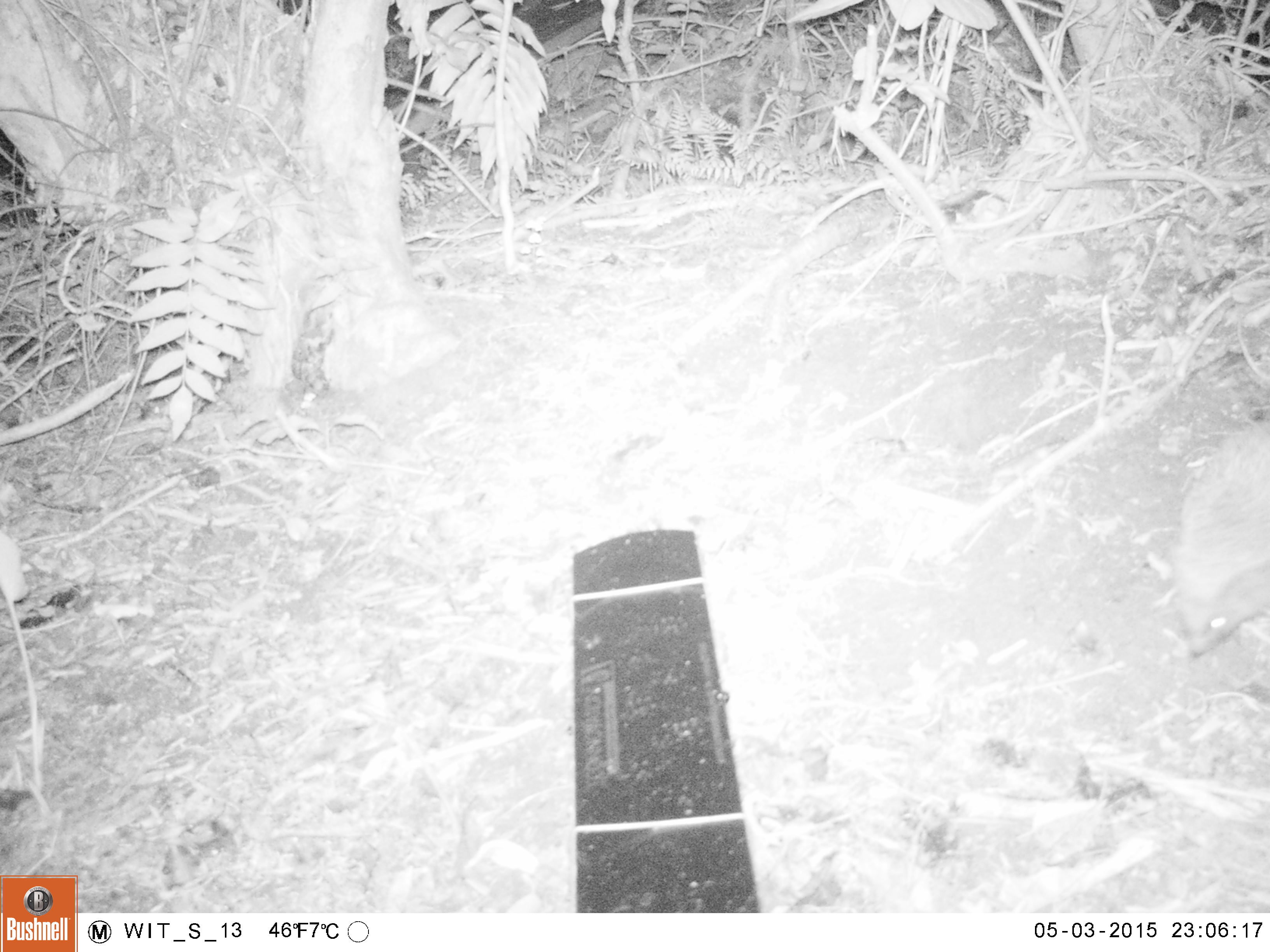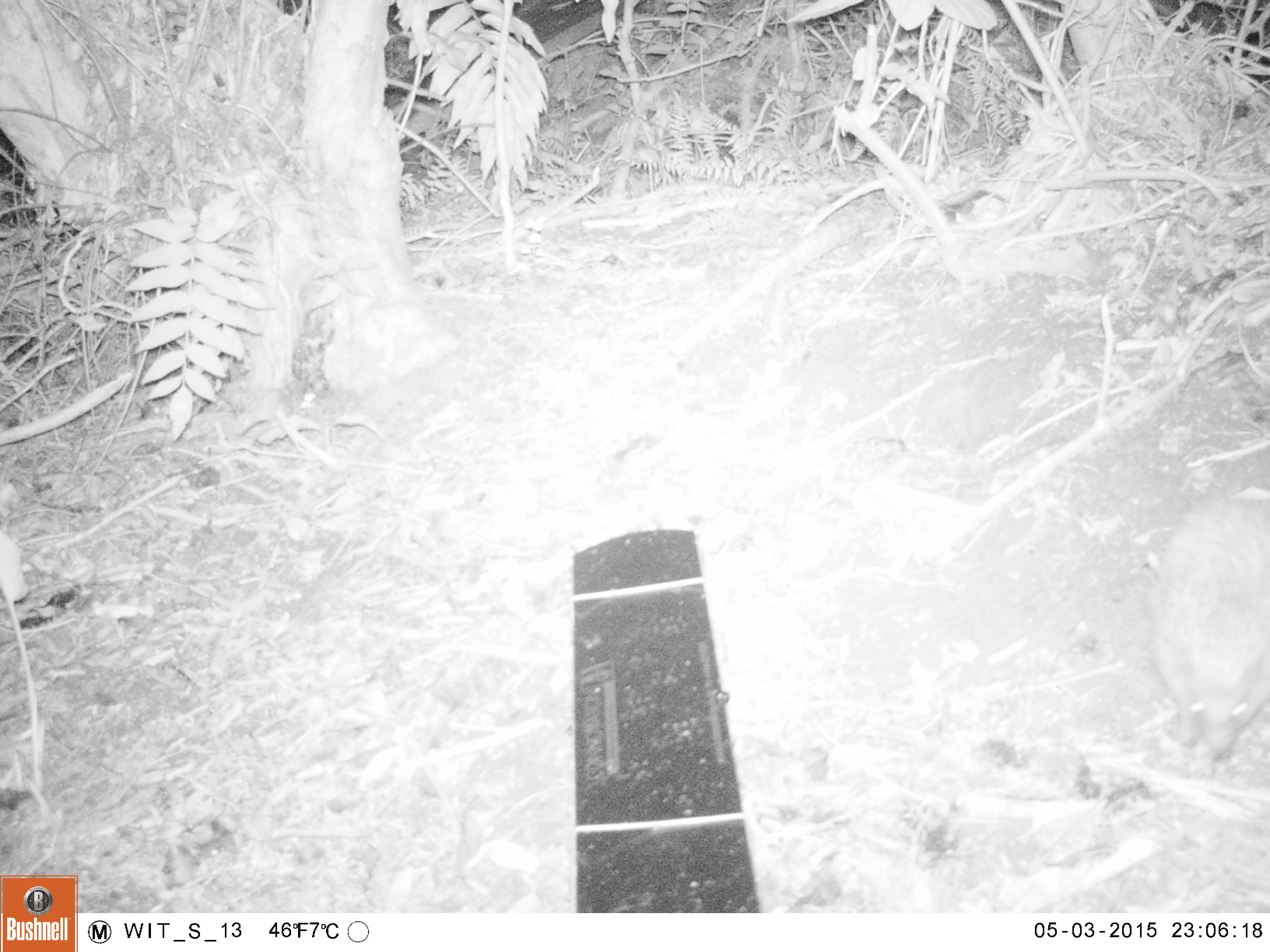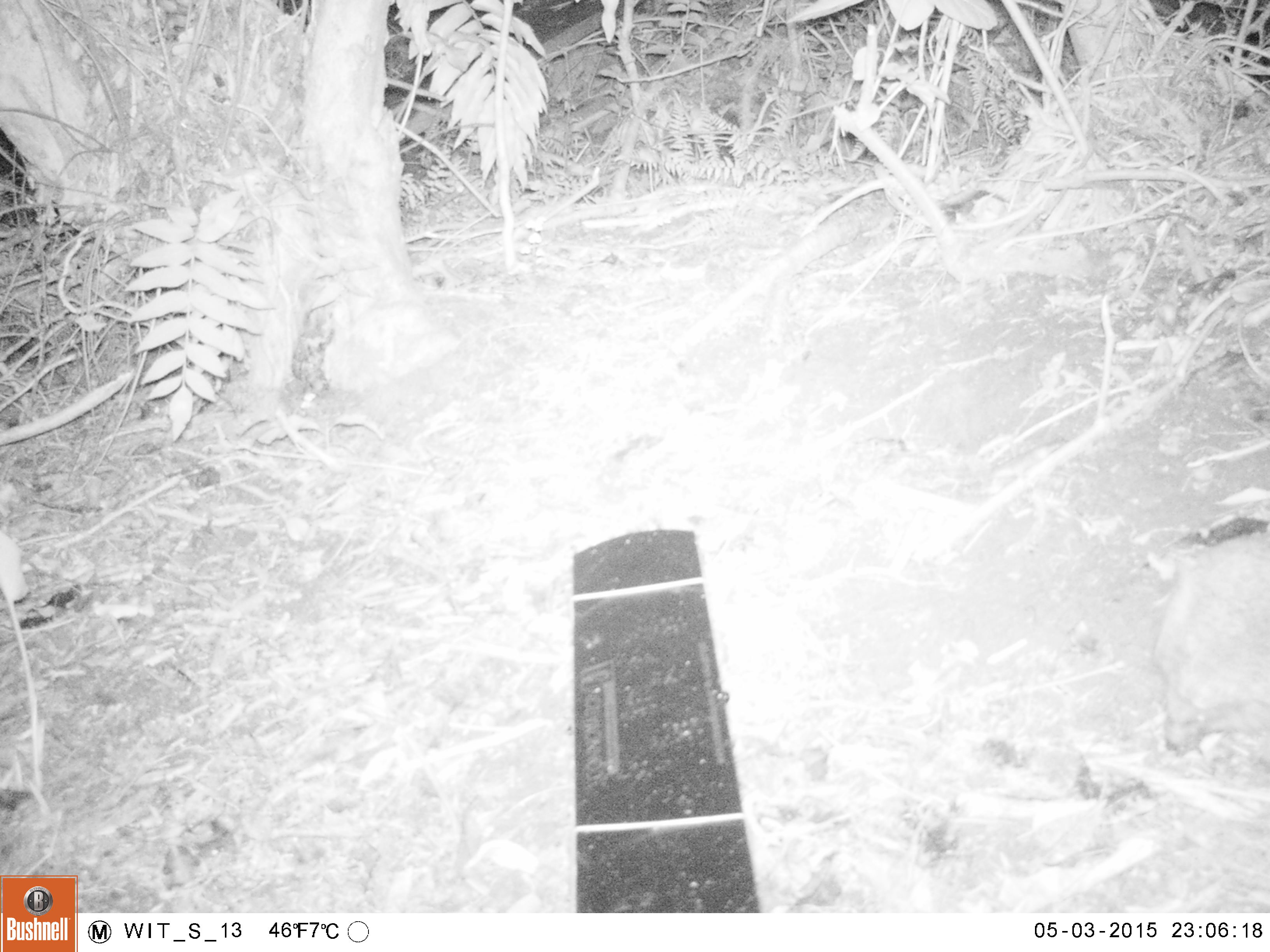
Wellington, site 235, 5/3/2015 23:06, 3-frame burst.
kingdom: Animalia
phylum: Chordata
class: Mammalia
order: Eulipotyphla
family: Erinaceidae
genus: Erinaceus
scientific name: Erinaceus europaeus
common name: hedgehog